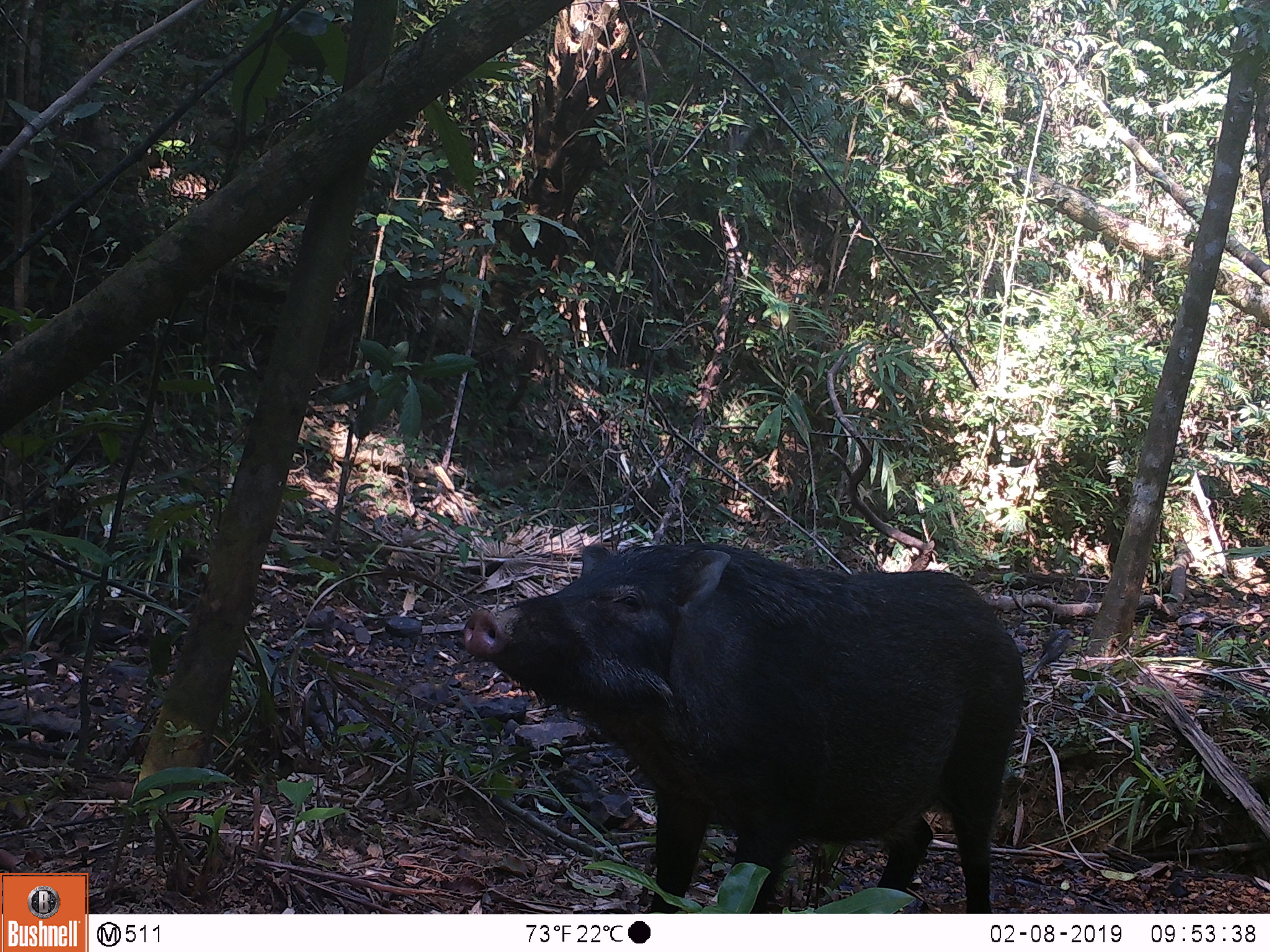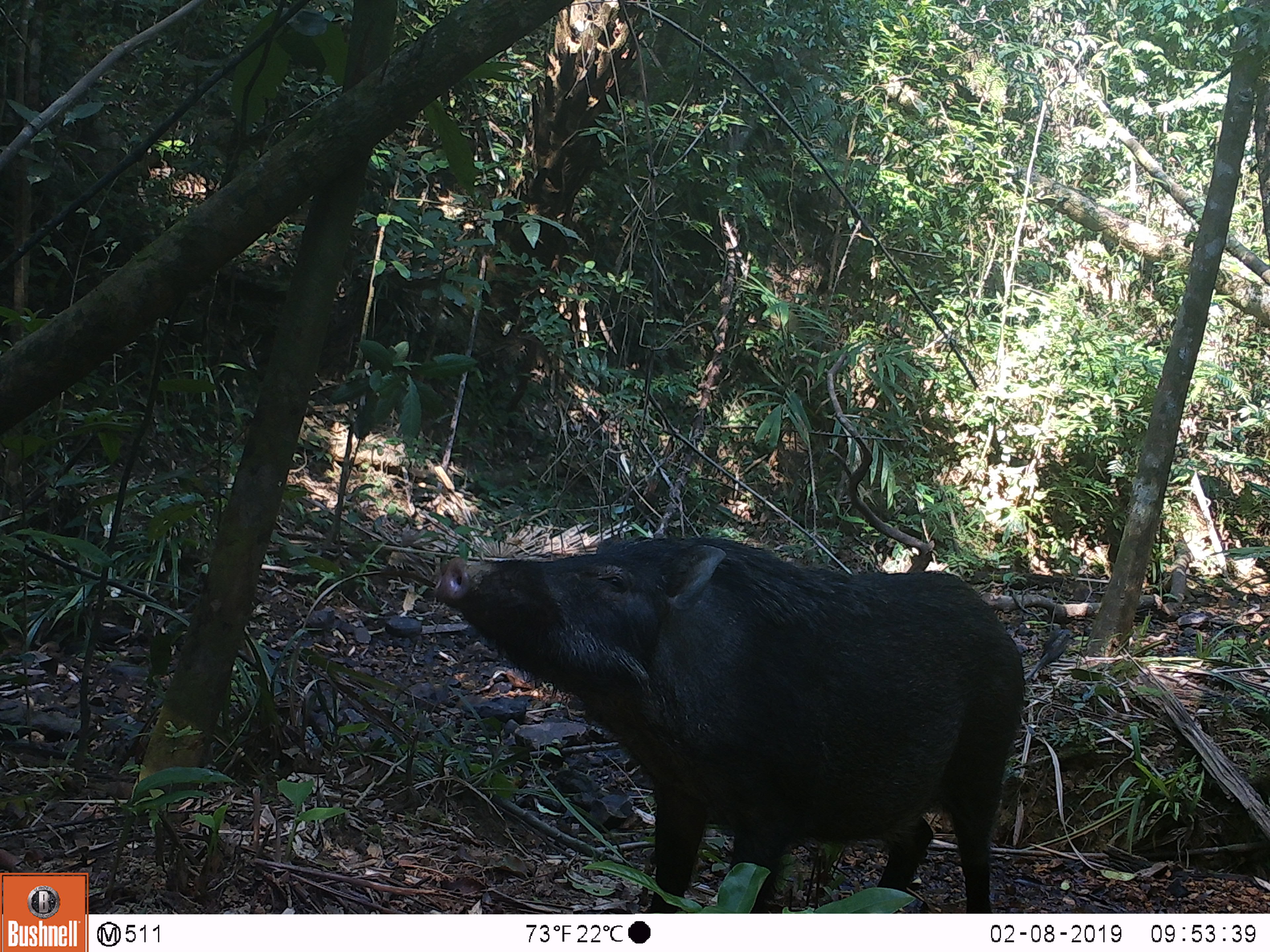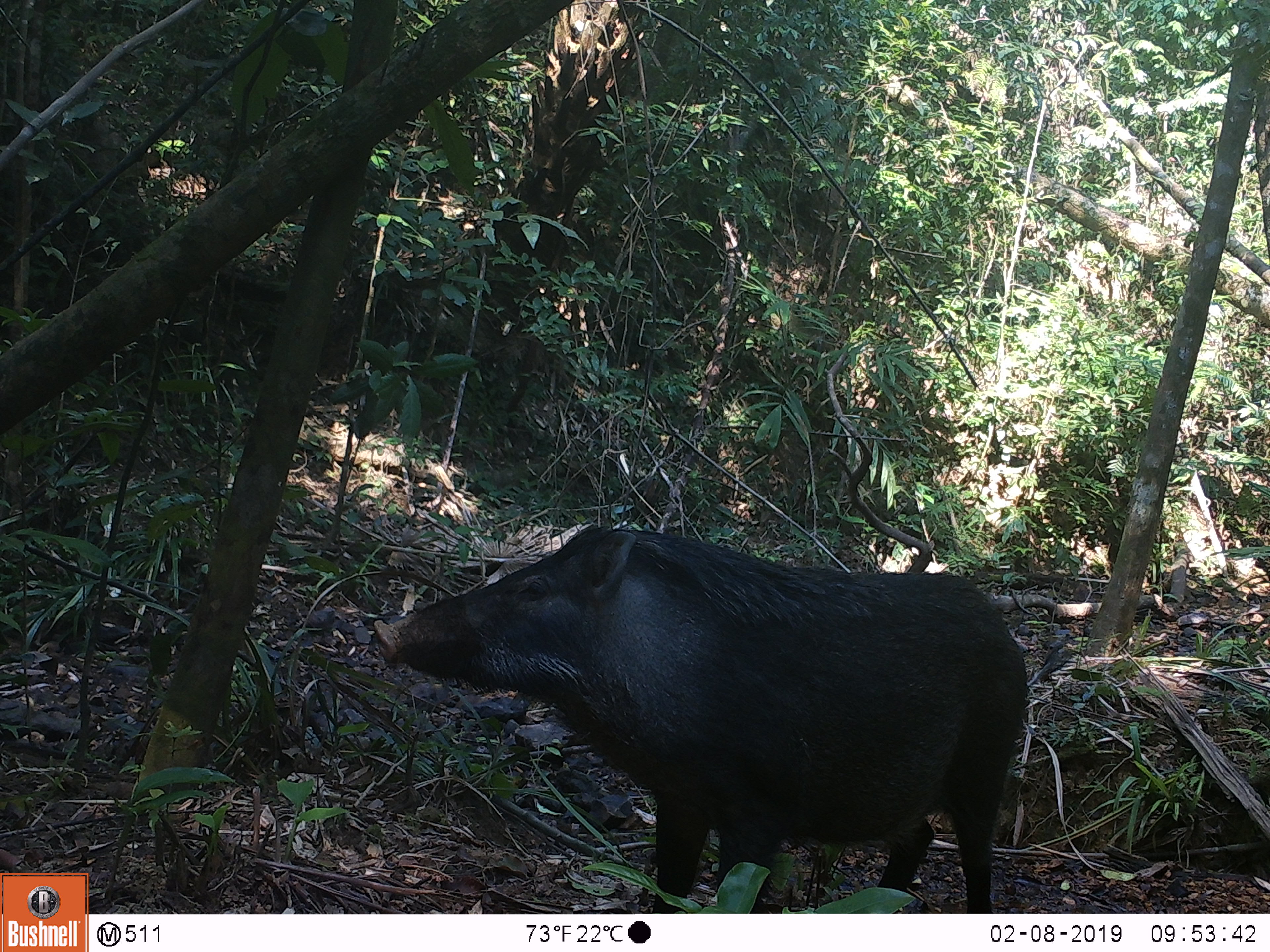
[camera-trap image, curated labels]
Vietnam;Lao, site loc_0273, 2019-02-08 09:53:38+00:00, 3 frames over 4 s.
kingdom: Animalia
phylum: Chordata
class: Mammalia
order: Artiodactyla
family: Suidae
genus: Sus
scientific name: Sus scrofa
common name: eurasian wild pig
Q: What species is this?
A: Eurasian wild pig (Sus scrofa).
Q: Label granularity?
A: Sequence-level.